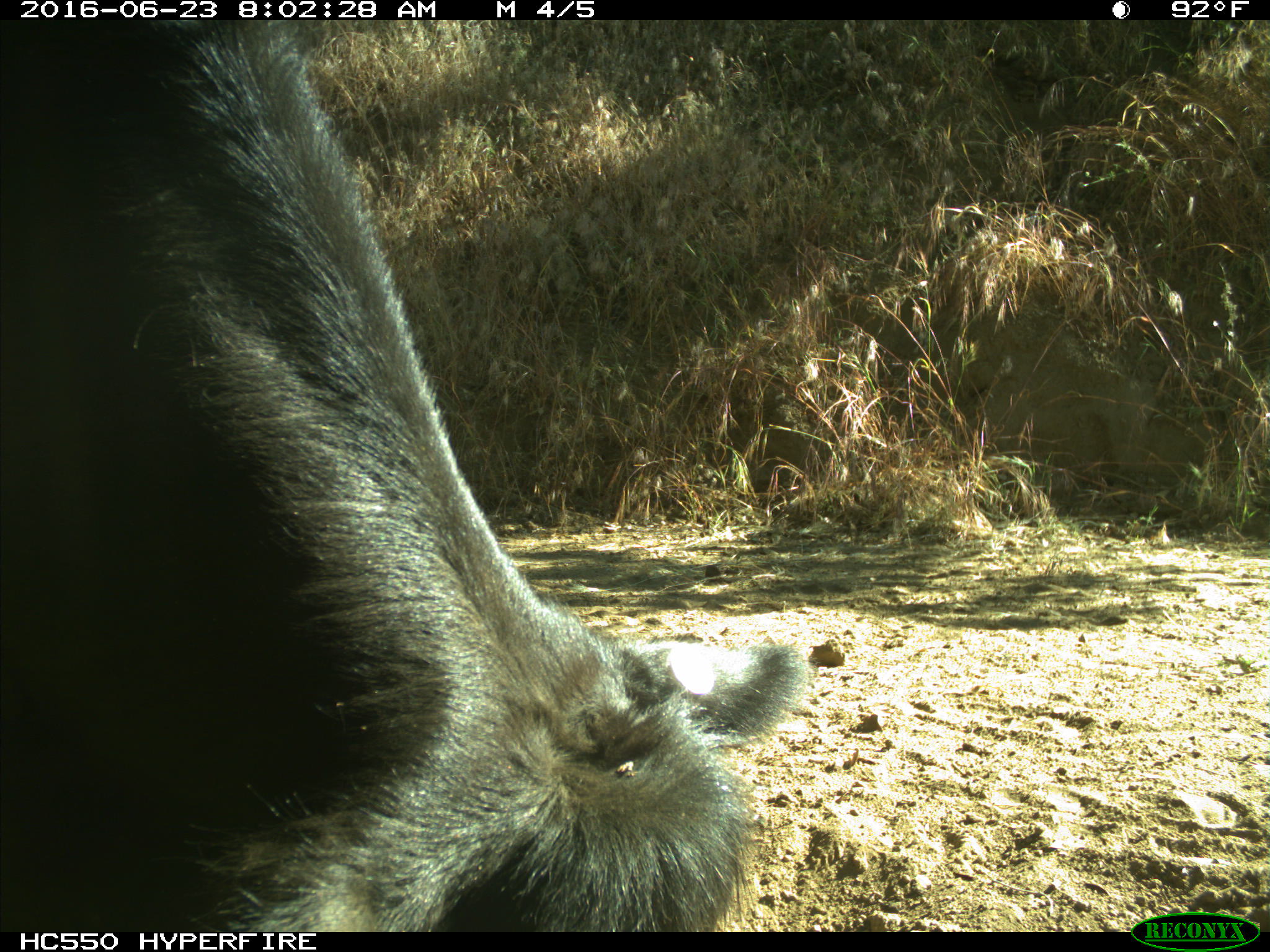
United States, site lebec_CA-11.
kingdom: Animalia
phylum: Chordata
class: Mammalia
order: Artiodactyla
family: Bovidae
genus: Bos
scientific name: Bos taurus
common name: domestic cow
Bos taurus (domestic cow).